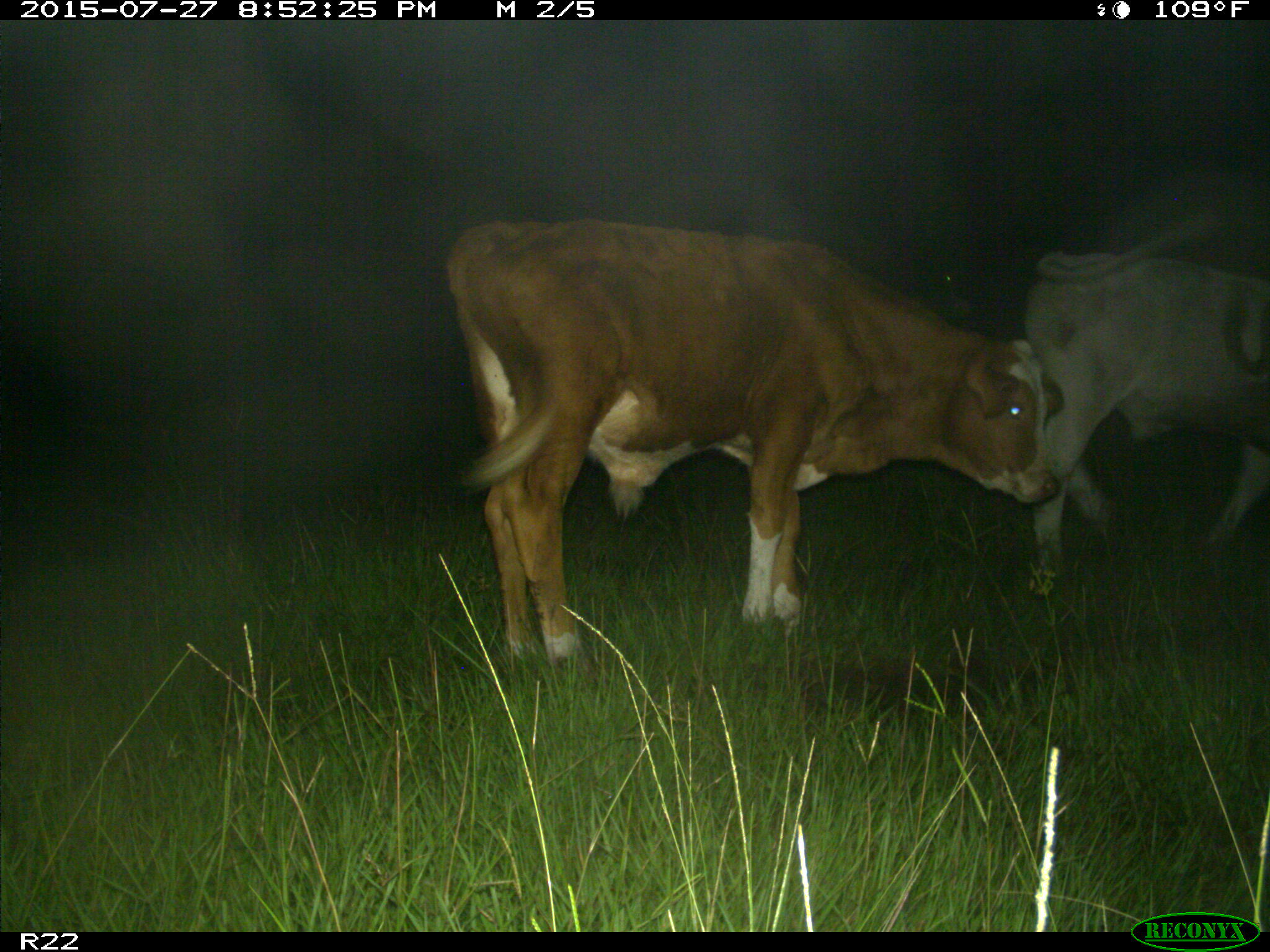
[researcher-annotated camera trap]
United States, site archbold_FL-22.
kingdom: Animalia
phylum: Chordata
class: Mammalia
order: Artiodactyla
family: Suidae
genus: Sus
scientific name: Sus scrofa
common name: wild boar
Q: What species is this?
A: Sus scrofa (wild boar).